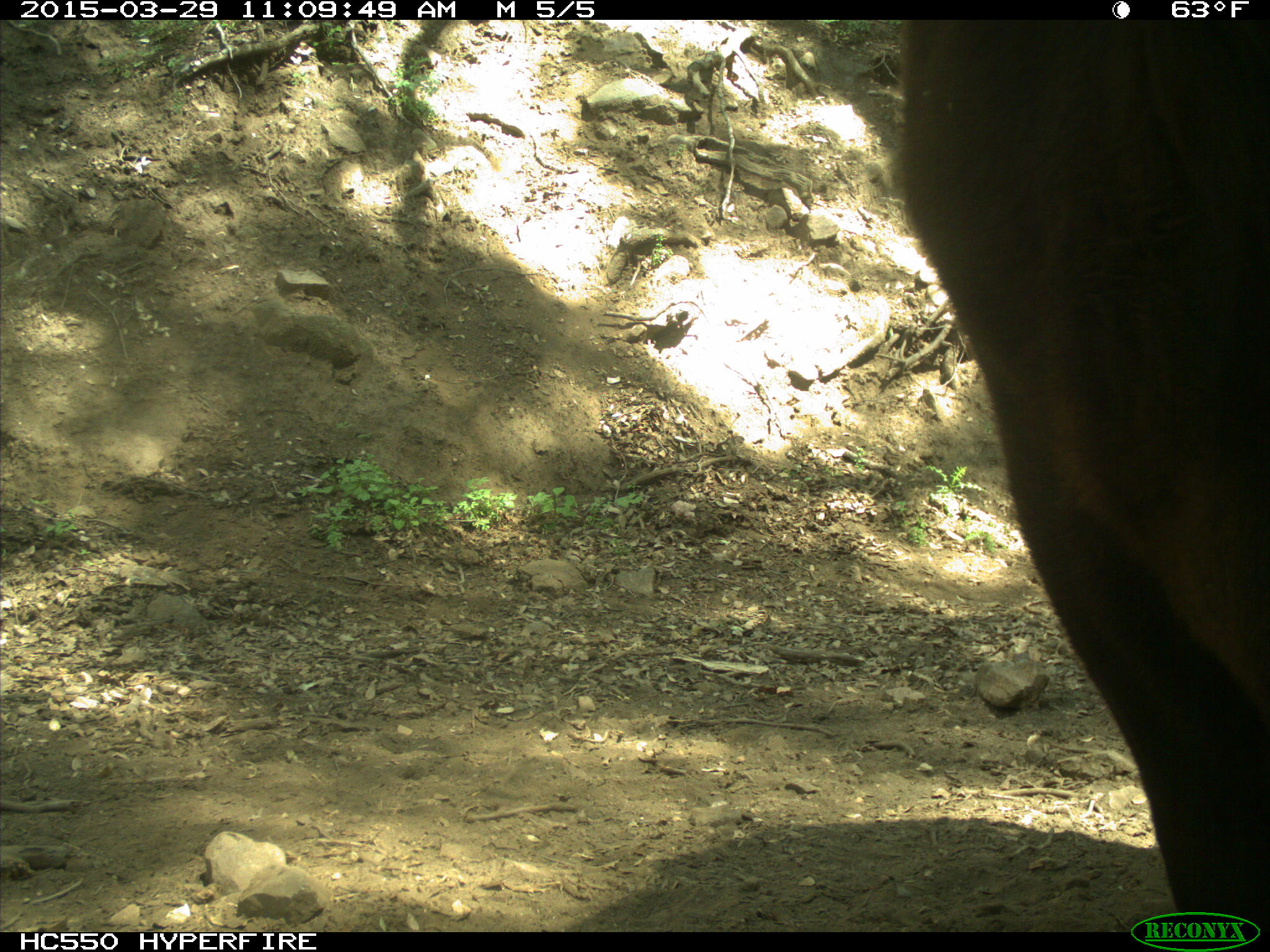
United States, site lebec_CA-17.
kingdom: Animalia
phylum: Chordata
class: Mammalia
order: Artiodactyla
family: Bovidae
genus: Bos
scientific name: Bos taurus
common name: domestic cow